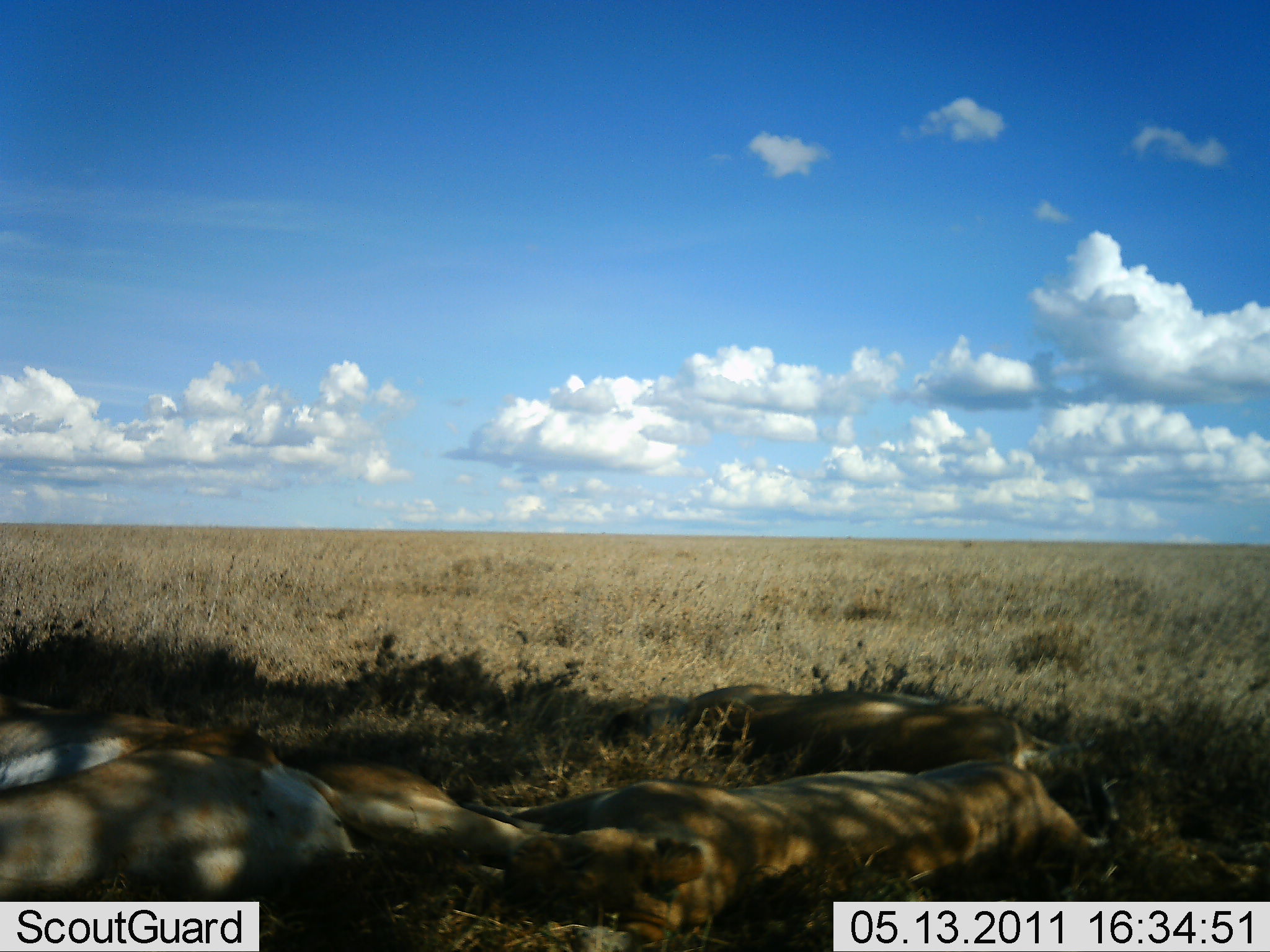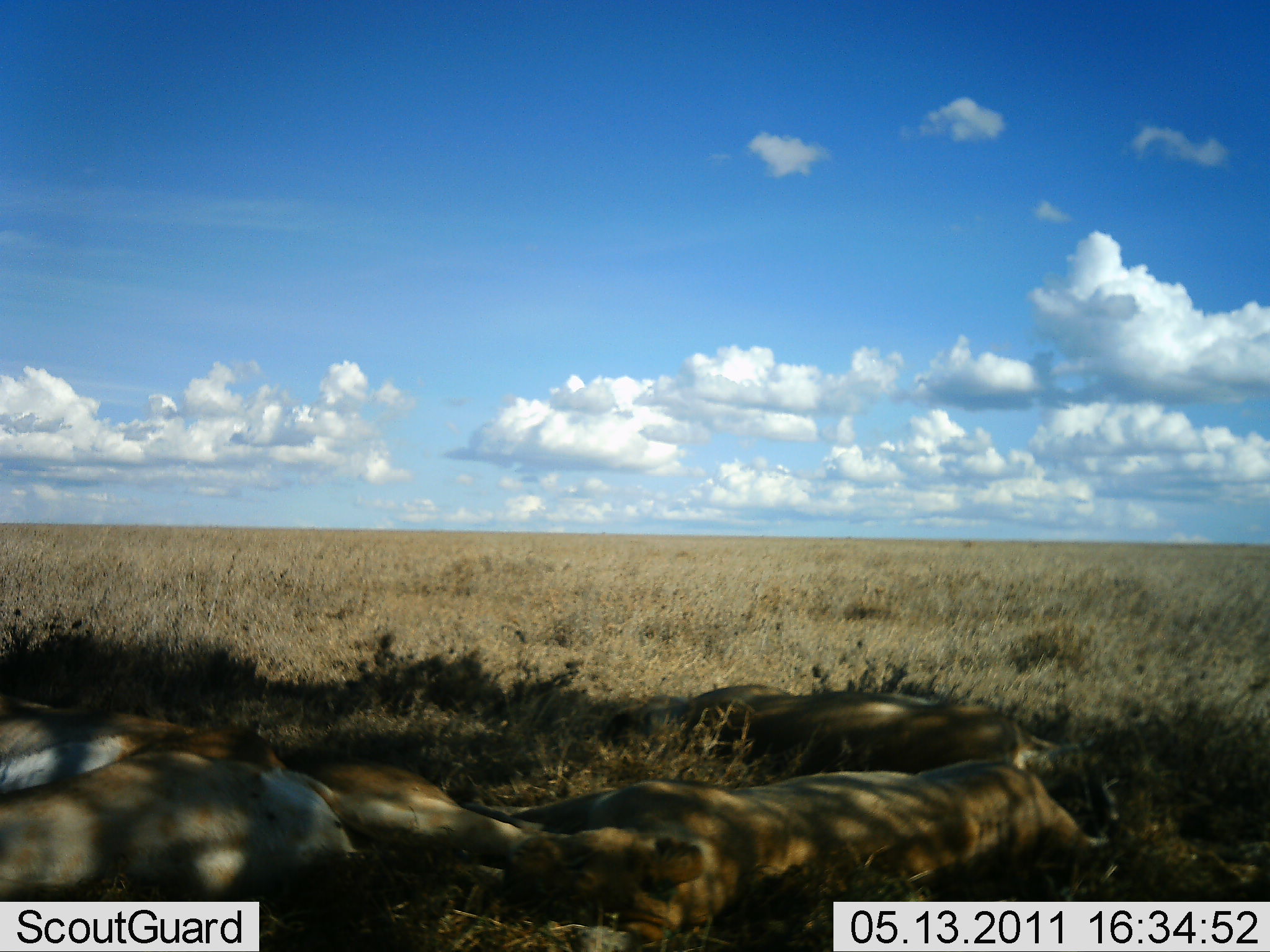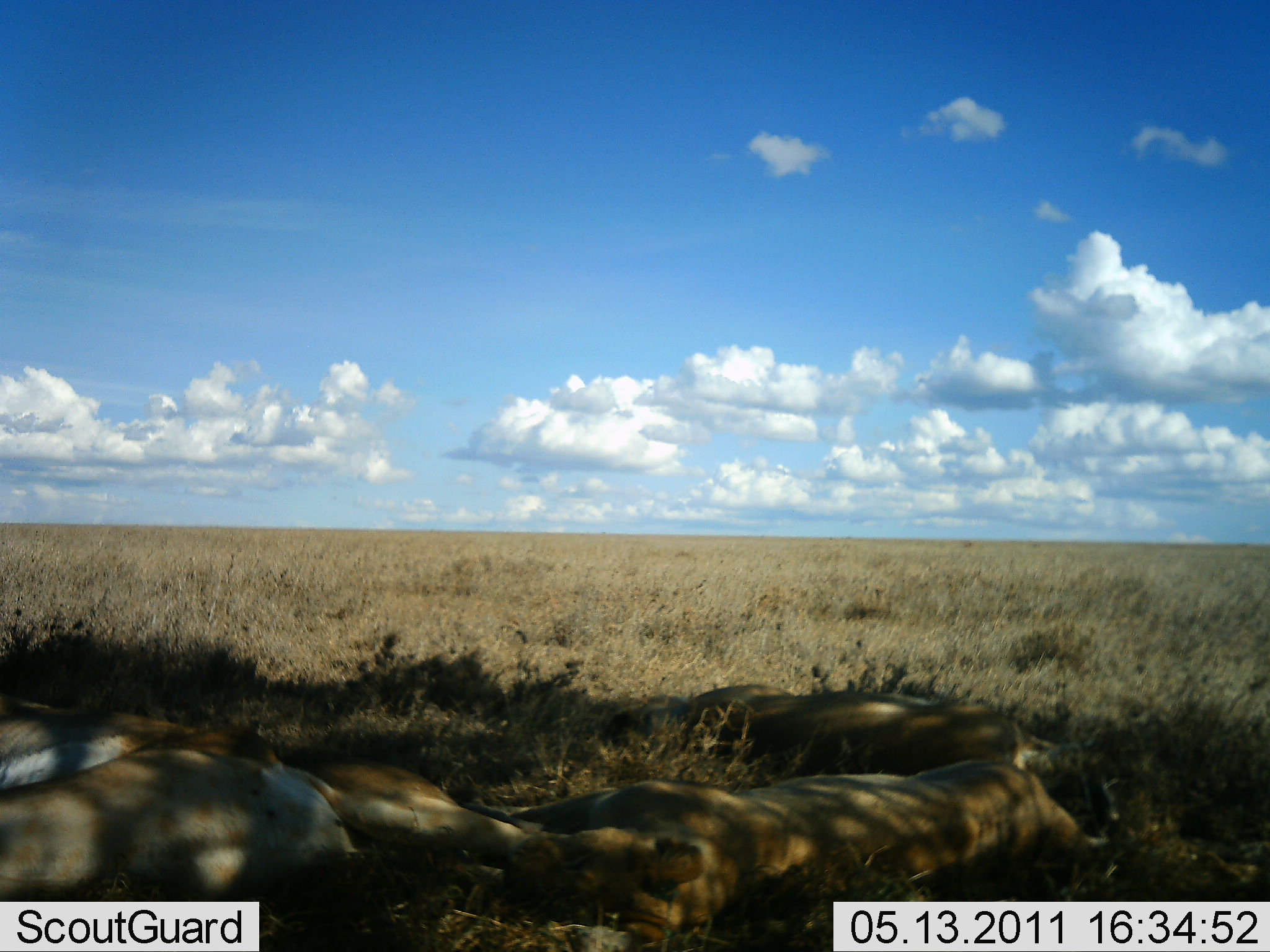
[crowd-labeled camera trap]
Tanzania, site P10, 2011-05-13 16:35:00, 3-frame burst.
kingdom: Animalia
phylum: Chordata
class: Mammalia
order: Carnivora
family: Felidae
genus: Panthera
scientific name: Panthera leo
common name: lion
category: lionfemale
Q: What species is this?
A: Lionfemale (lion) (Panthera leo).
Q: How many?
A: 4.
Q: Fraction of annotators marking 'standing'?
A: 0%.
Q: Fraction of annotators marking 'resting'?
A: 100%.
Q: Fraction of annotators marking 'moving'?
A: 0%.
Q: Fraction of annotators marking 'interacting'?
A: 0%.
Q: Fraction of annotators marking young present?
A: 0%.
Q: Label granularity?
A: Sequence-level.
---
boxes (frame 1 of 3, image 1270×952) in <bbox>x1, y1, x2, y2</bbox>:
animal: <bbox>462, 757, 1115, 952</bbox>; <bbox>0, 701, 526, 862</bbox>; <bbox>0, 745, 470, 898</bbox>; <bbox>594, 683, 1059, 774</bbox>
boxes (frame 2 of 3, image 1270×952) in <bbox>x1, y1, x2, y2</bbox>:
animal: <bbox>462, 758, 1162, 952</bbox>; <bbox>0, 698, 581, 872</bbox>; <bbox>0, 729, 477, 901</bbox>; <bbox>600, 685, 1102, 786</bbox>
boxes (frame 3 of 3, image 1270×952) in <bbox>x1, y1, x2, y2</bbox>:
animal: <bbox>461, 758, 1211, 952</bbox>; <bbox>0, 695, 567, 876</bbox>; <bbox>0, 748, 461, 903</bbox>; <bbox>600, 683, 1080, 783</bbox>